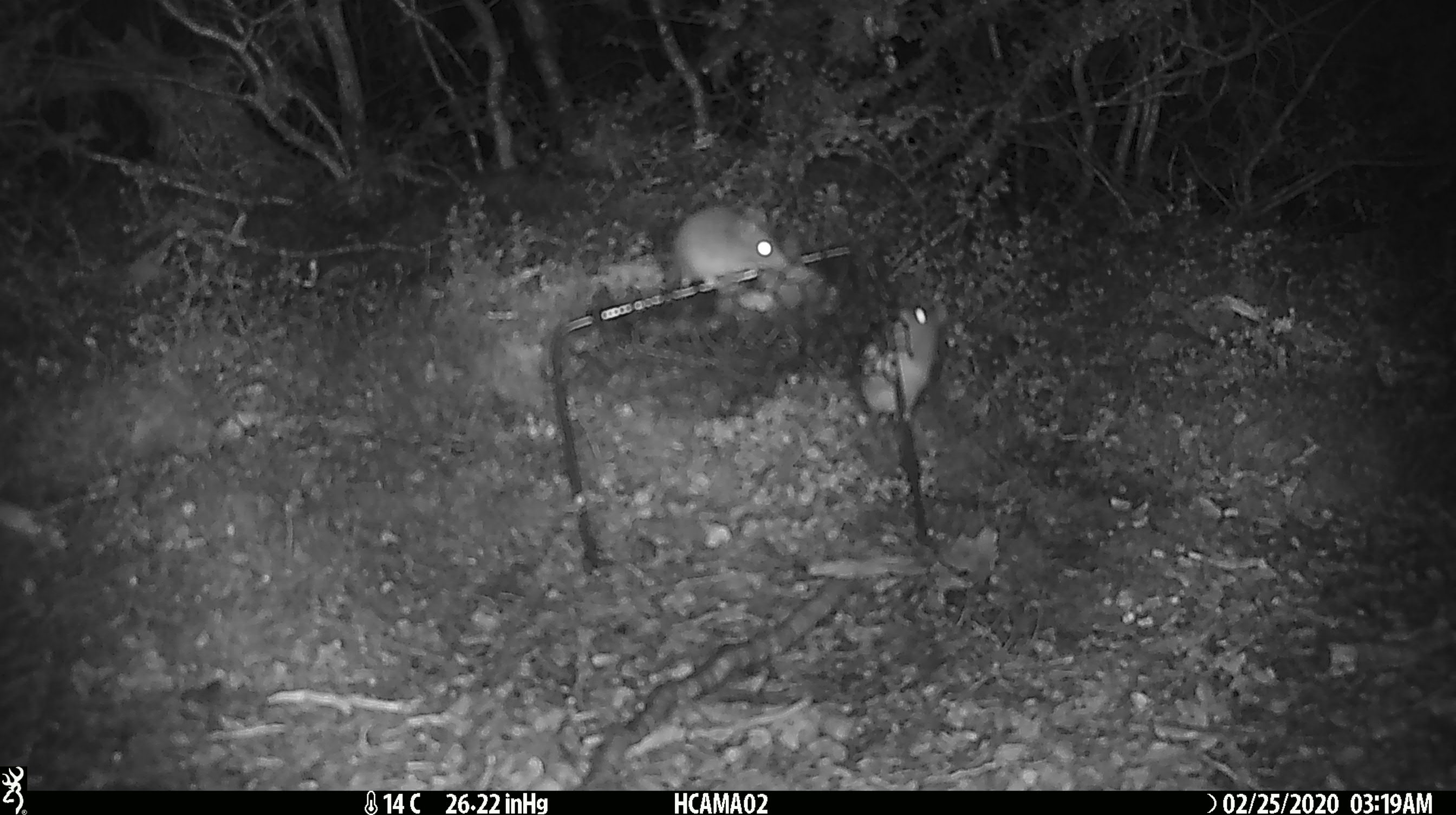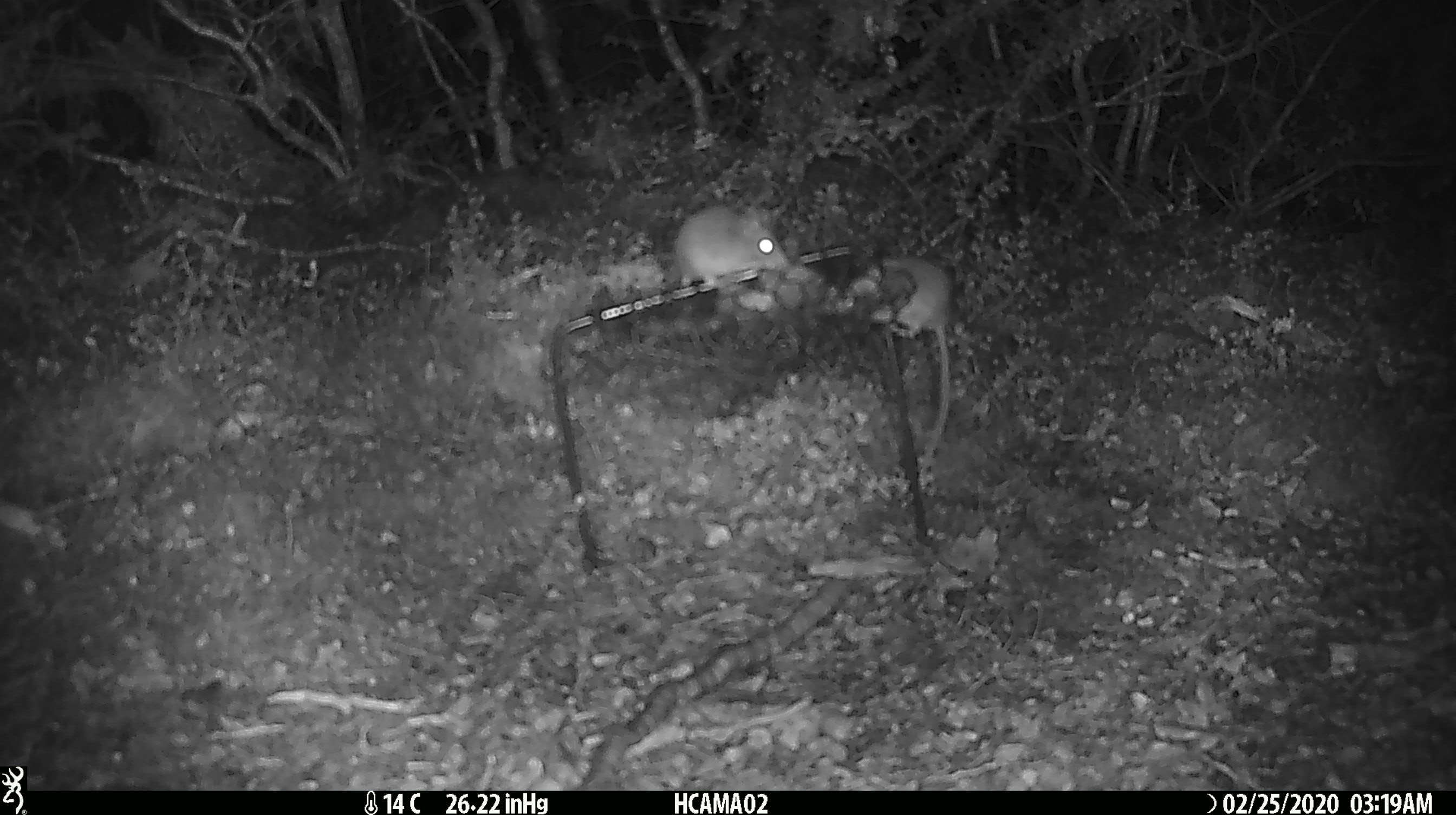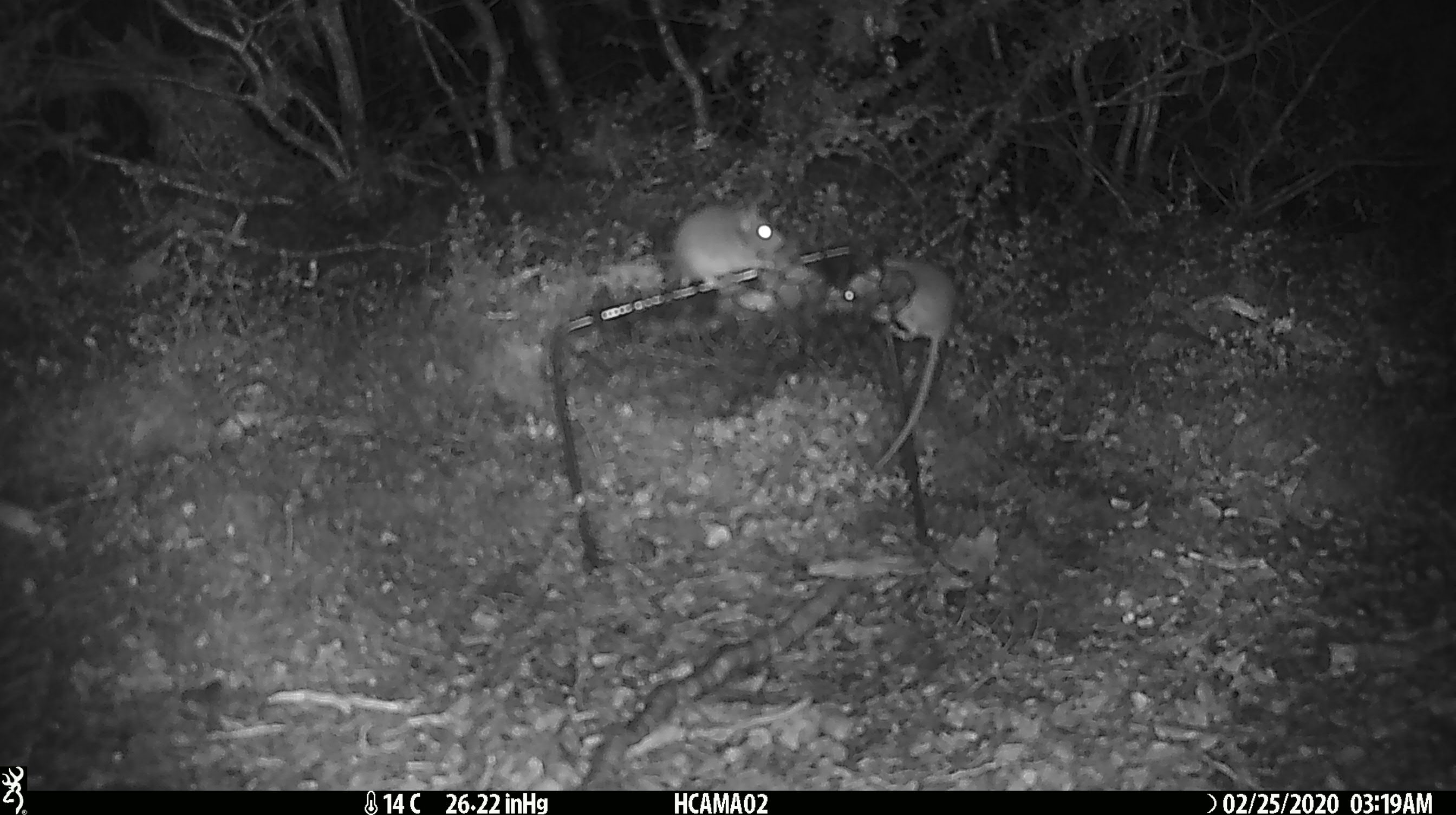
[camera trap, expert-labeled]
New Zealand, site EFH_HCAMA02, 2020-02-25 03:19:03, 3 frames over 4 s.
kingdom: Animalia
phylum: Chordata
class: Mammalia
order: Rodentia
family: Muridae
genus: Mus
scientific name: Mus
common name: mouse